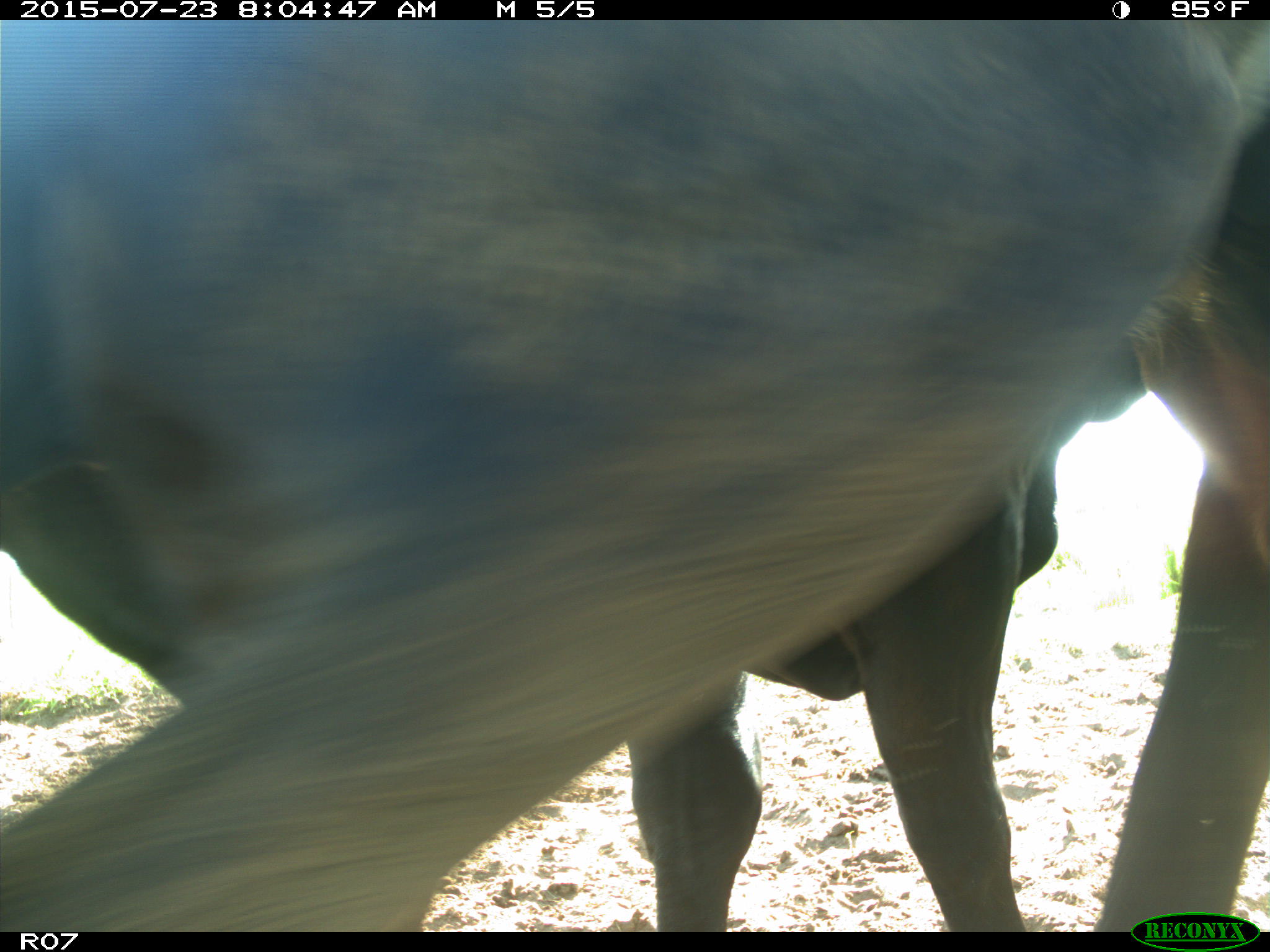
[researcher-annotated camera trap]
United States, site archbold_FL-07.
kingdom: Animalia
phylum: Chordata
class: Mammalia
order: Artiodactyla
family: Bovidae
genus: Bos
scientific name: Bos taurus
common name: domestic cow